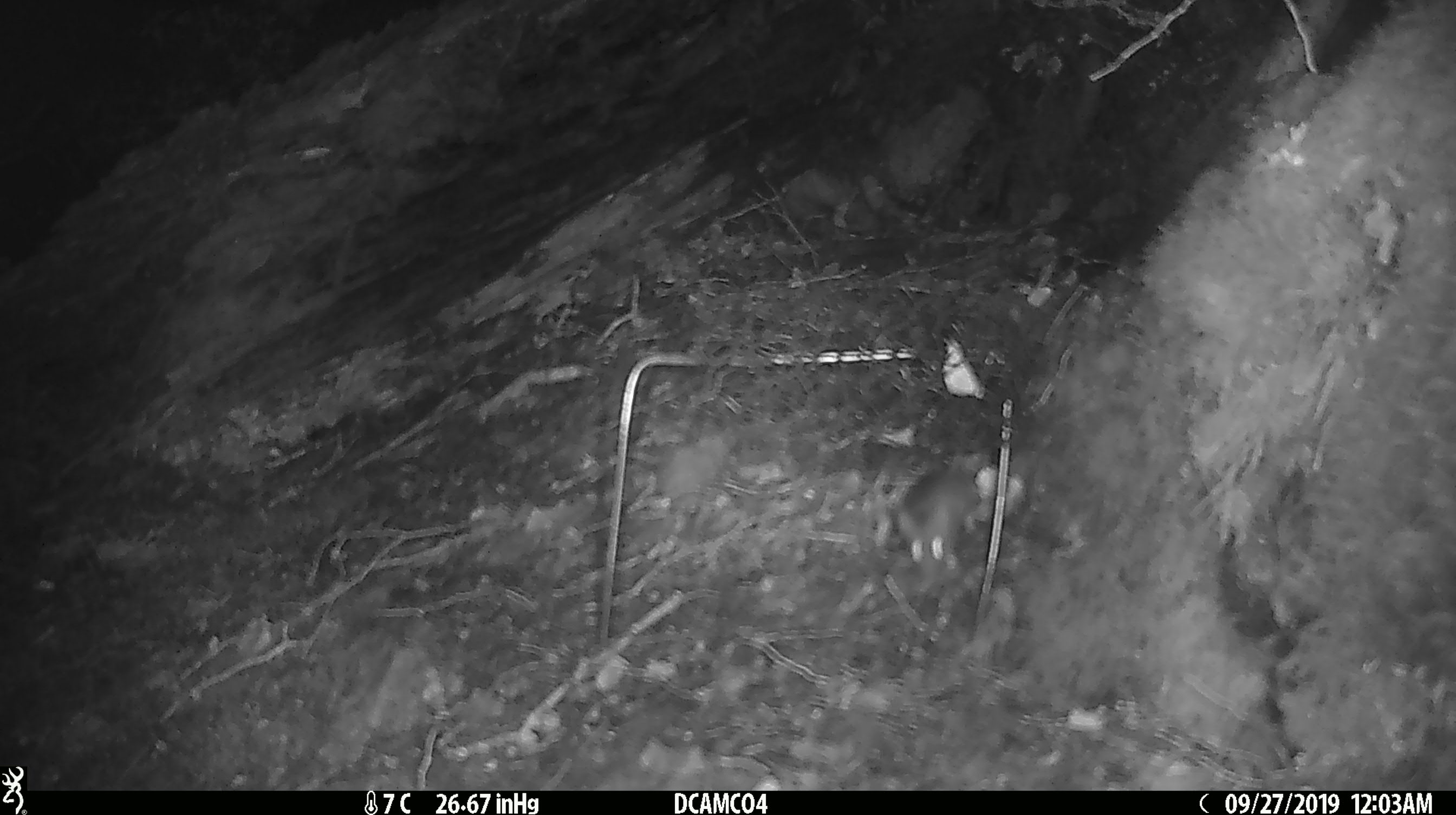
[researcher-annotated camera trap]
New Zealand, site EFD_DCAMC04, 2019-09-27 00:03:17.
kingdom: Animalia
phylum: Chordata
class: Mammalia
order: Rodentia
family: Muridae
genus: Mus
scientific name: Mus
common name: mouse